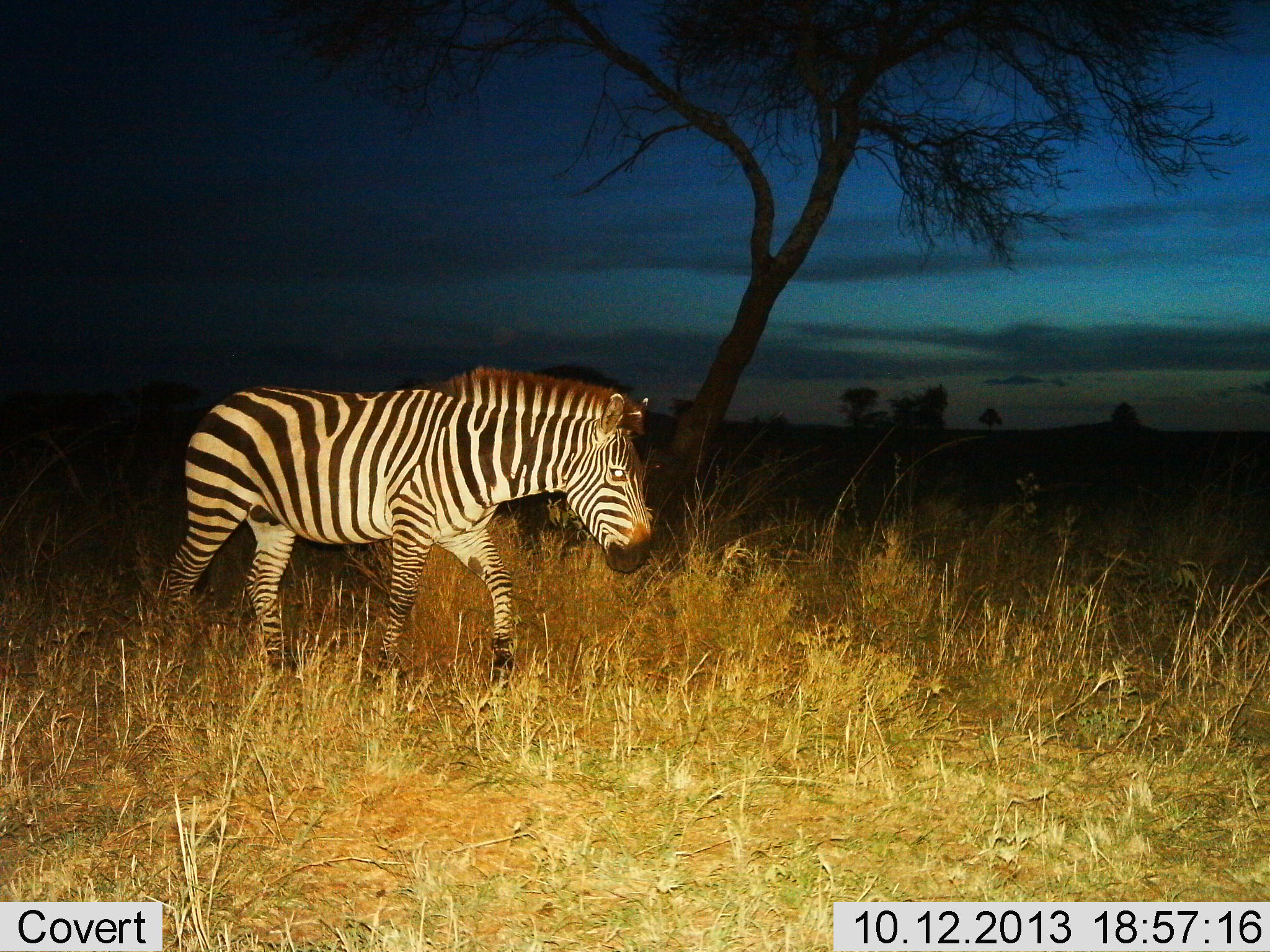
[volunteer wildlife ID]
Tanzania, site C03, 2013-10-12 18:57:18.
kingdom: Animalia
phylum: Chordata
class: Mammalia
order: Perissodactyla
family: Equidae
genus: Equus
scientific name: Equus quagga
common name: plains zebra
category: zebra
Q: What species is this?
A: Zebra (plains zebra) (Equus quagga).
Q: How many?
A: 1.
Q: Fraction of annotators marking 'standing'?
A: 27%.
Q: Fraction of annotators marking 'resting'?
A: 0%.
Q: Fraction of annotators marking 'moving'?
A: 87%.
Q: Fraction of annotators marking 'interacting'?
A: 0%.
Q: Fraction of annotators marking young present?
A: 0%.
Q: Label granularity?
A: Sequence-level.